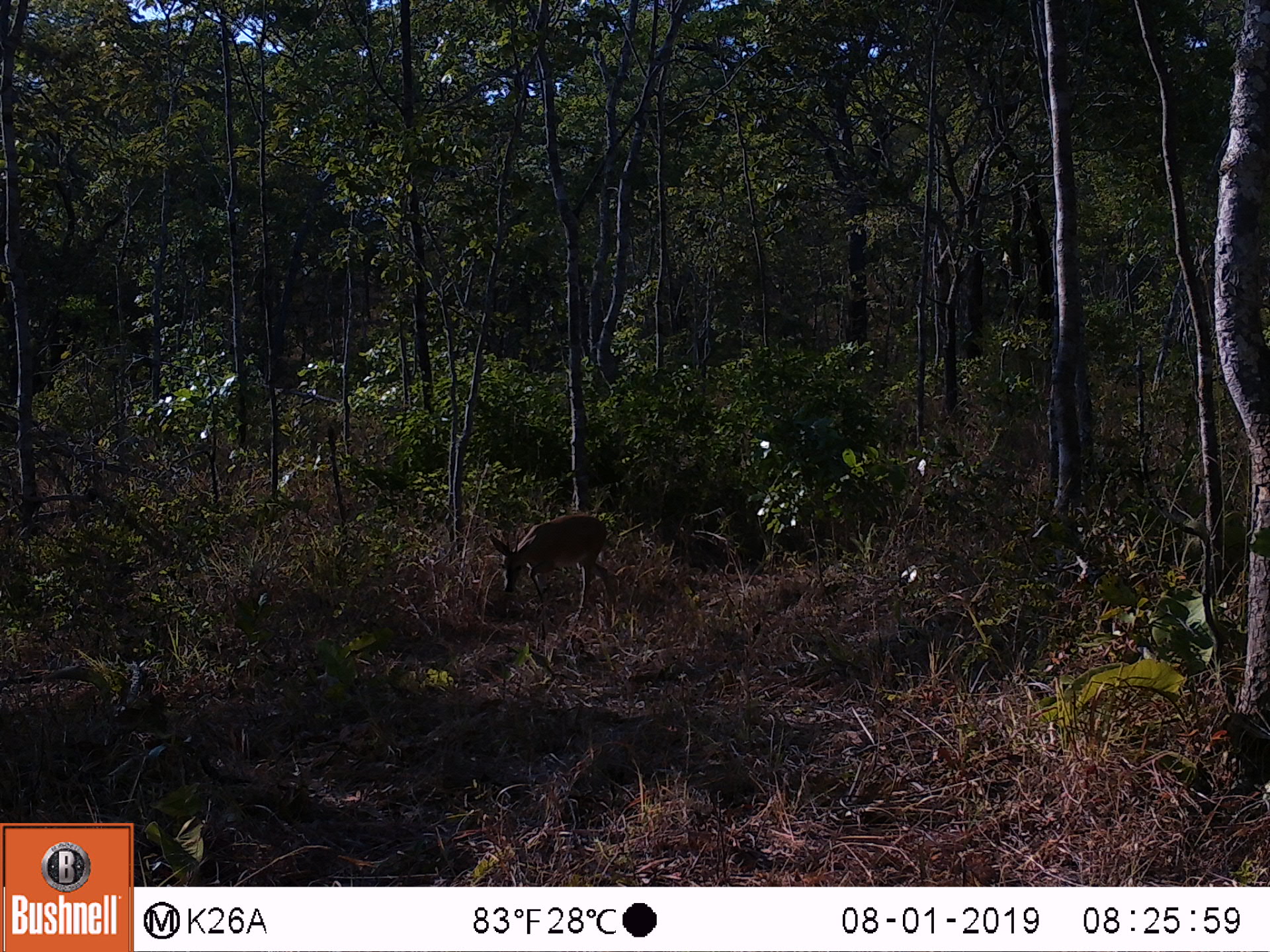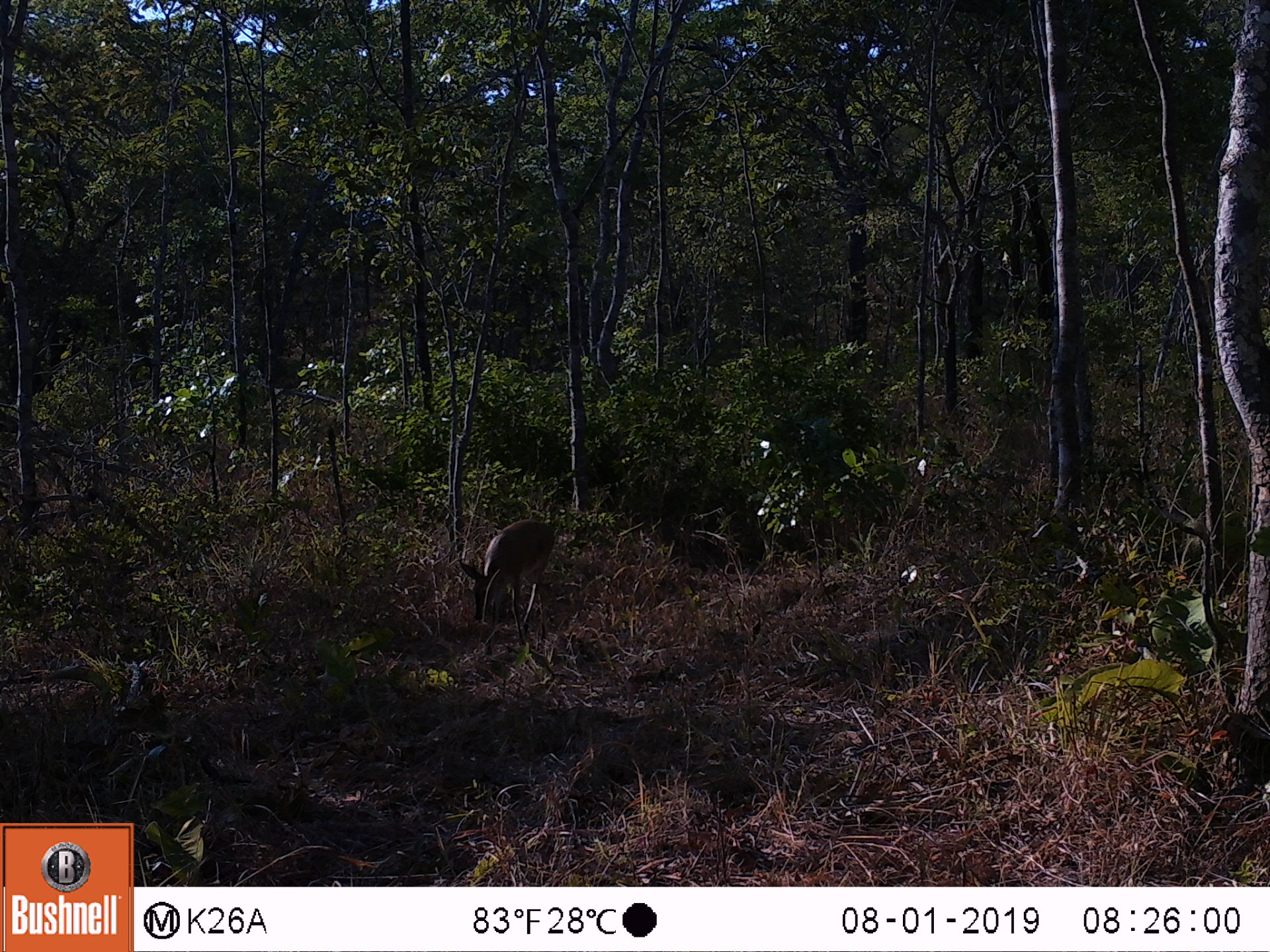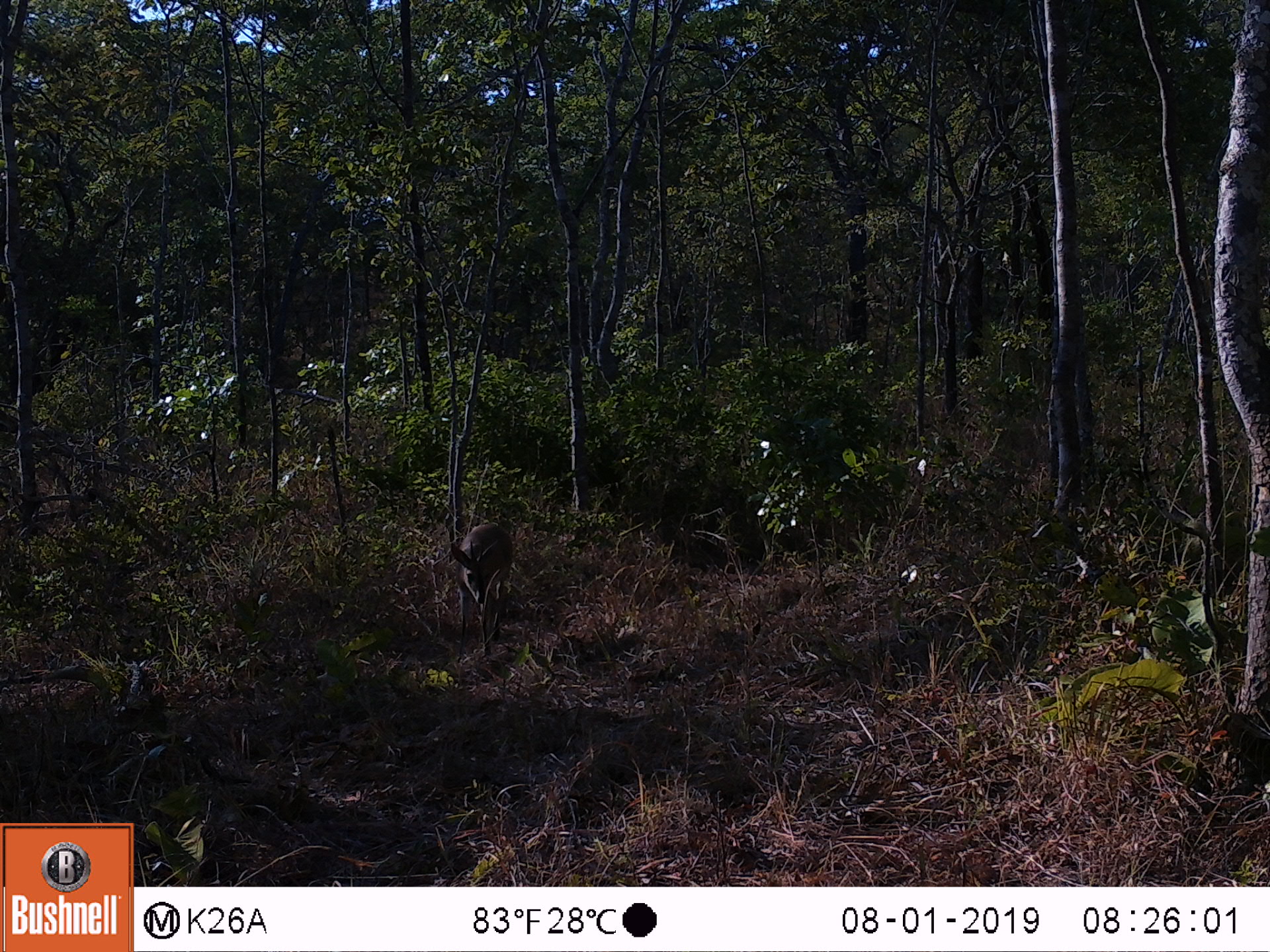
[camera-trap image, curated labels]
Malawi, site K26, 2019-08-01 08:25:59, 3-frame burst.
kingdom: Animalia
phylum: Chordata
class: Mammalia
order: Artiodactyla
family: Bovidae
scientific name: Antilopinae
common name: small antelope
Small antelope (Antilopinae), count 1.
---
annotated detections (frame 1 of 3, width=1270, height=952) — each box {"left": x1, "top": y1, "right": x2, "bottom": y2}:
small antelope: {"left": 488, "top": 512, "right": 615, "bottom": 626}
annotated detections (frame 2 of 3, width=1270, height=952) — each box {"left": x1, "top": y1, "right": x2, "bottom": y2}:
small antelope: {"left": 463, "top": 515, "right": 558, "bottom": 625}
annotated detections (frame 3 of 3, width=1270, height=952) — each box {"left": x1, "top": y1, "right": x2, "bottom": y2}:
small antelope: {"left": 452, "top": 517, "right": 514, "bottom": 635}